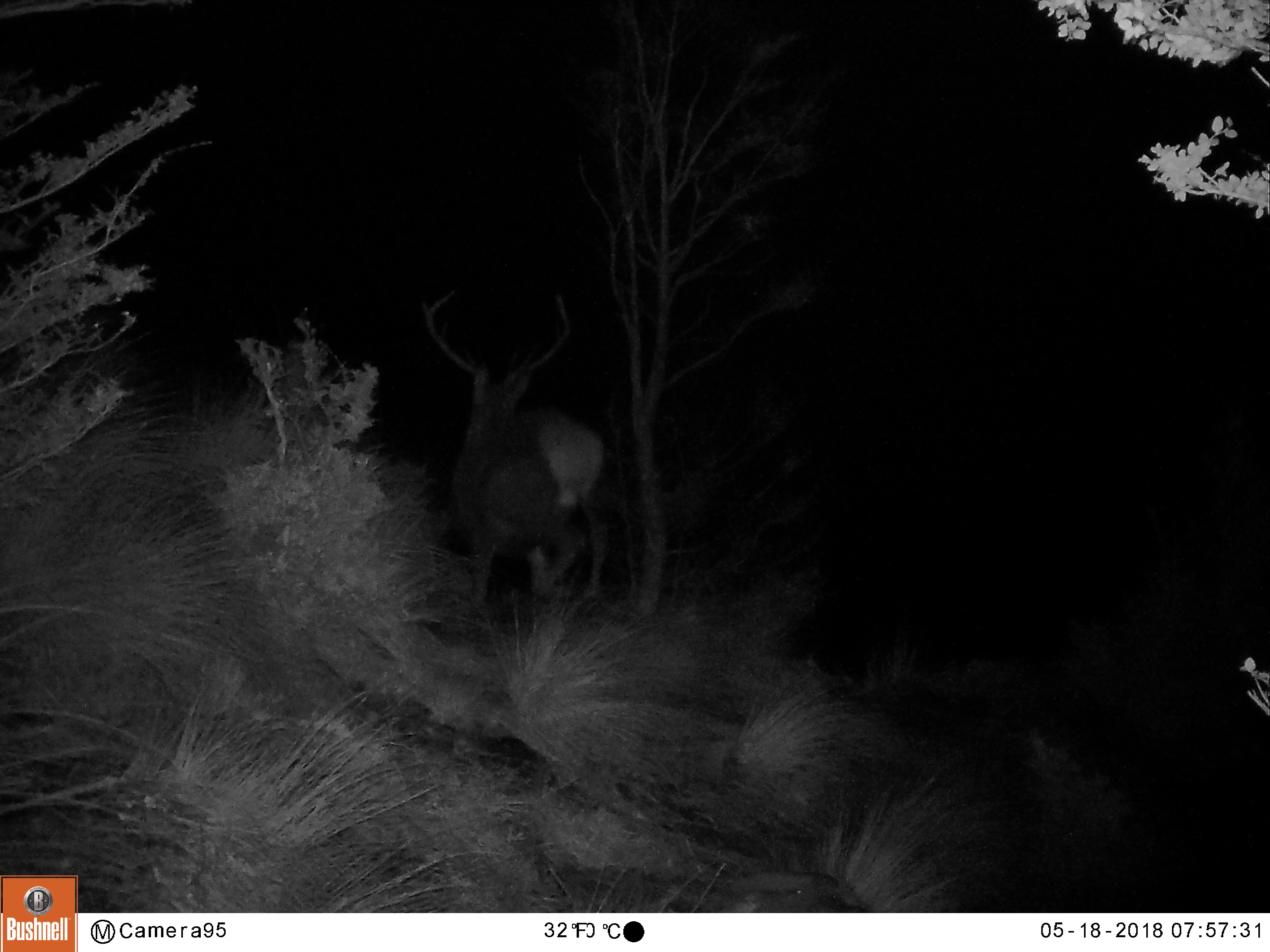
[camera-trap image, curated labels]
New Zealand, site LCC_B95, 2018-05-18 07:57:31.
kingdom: Animalia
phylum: Chordata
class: Mammalia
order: Artiodactyla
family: Cervidae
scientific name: Cervidae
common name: deer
Deer (Cervidae).